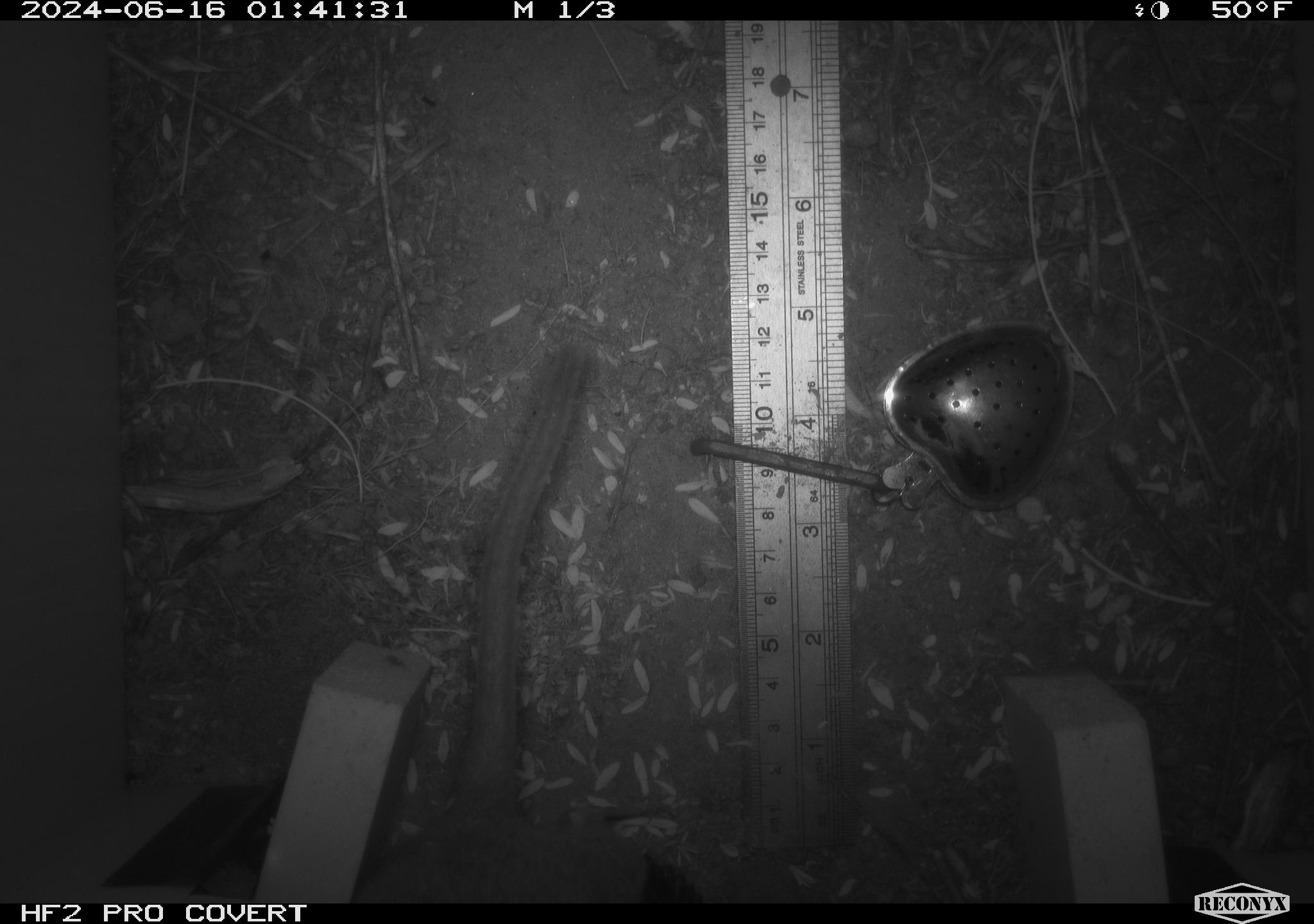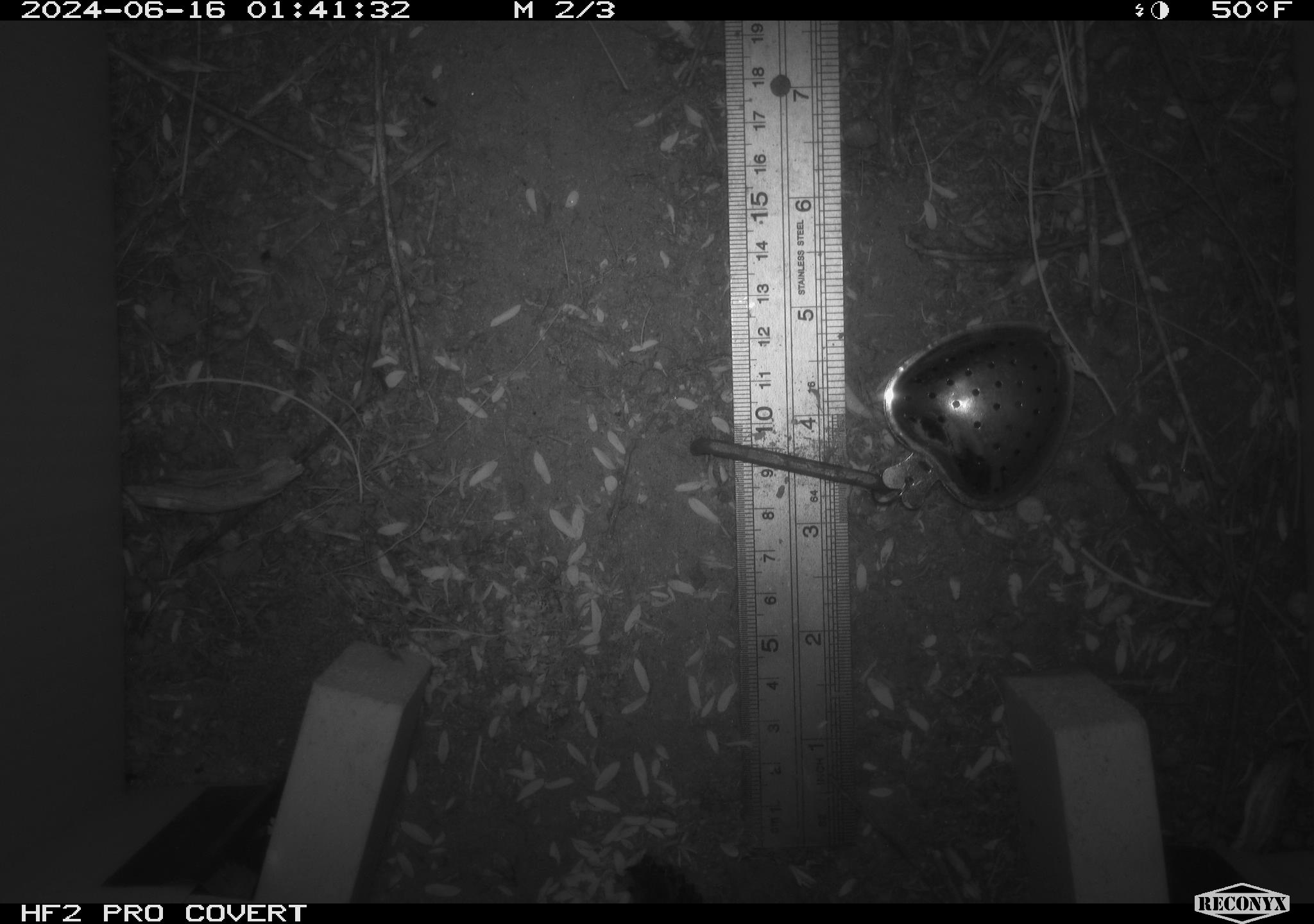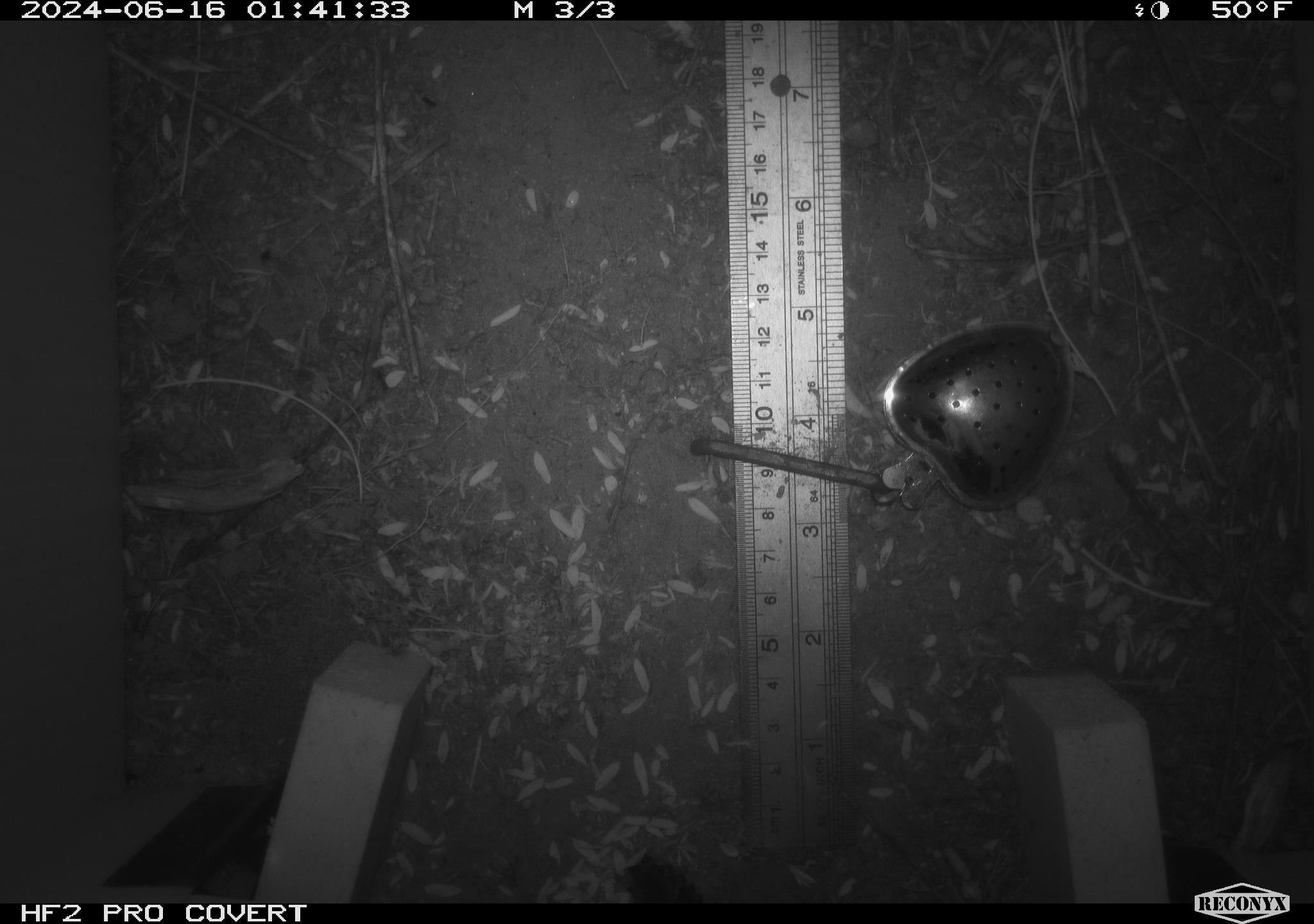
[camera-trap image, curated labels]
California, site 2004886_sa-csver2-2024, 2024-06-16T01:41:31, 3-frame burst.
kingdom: Animalia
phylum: Chordata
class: Mammalia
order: Rodentia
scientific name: Rodentia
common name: rodent